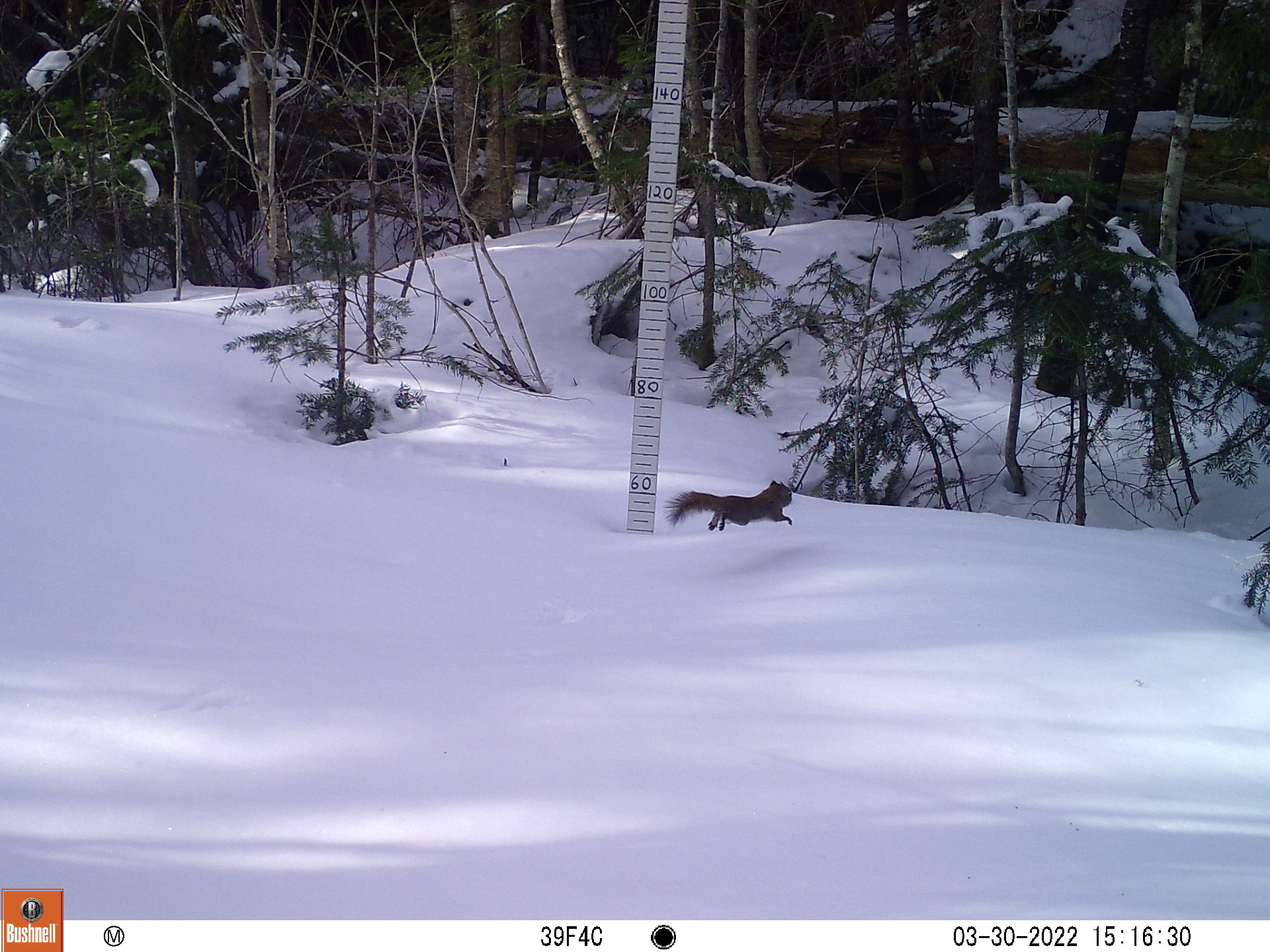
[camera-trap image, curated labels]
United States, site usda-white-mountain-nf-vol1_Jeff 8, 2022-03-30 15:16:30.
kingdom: Animalia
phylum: Chordata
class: Mammalia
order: Rodentia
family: Sciuridae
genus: Tamiasciurus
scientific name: Tamiasciurus hudsonicus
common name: red squirrel